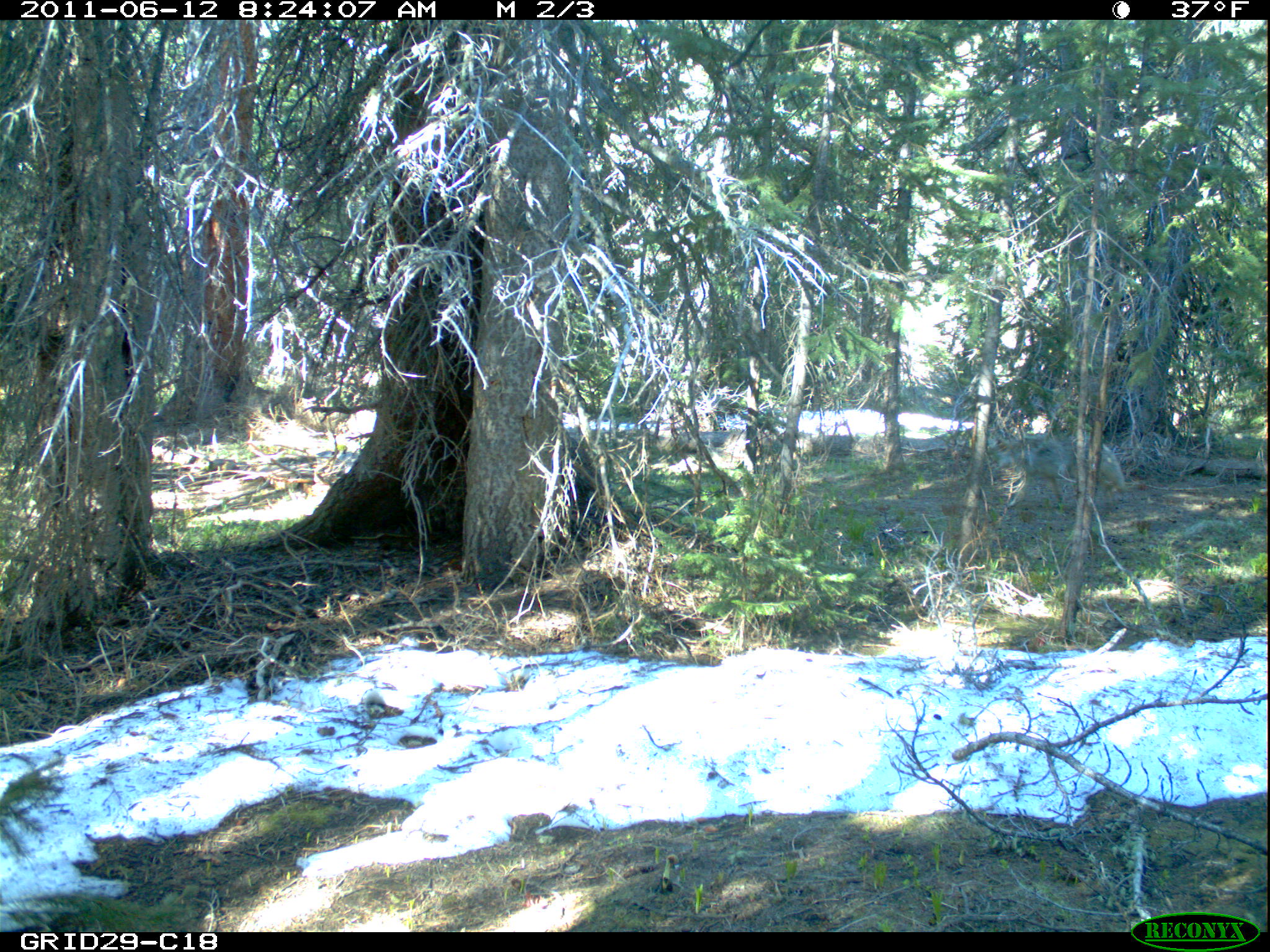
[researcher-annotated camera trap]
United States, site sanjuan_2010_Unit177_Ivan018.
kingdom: Animalia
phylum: Chordata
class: Mammalia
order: Carnivora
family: Canidae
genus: Canis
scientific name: Canis latrans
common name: coyote